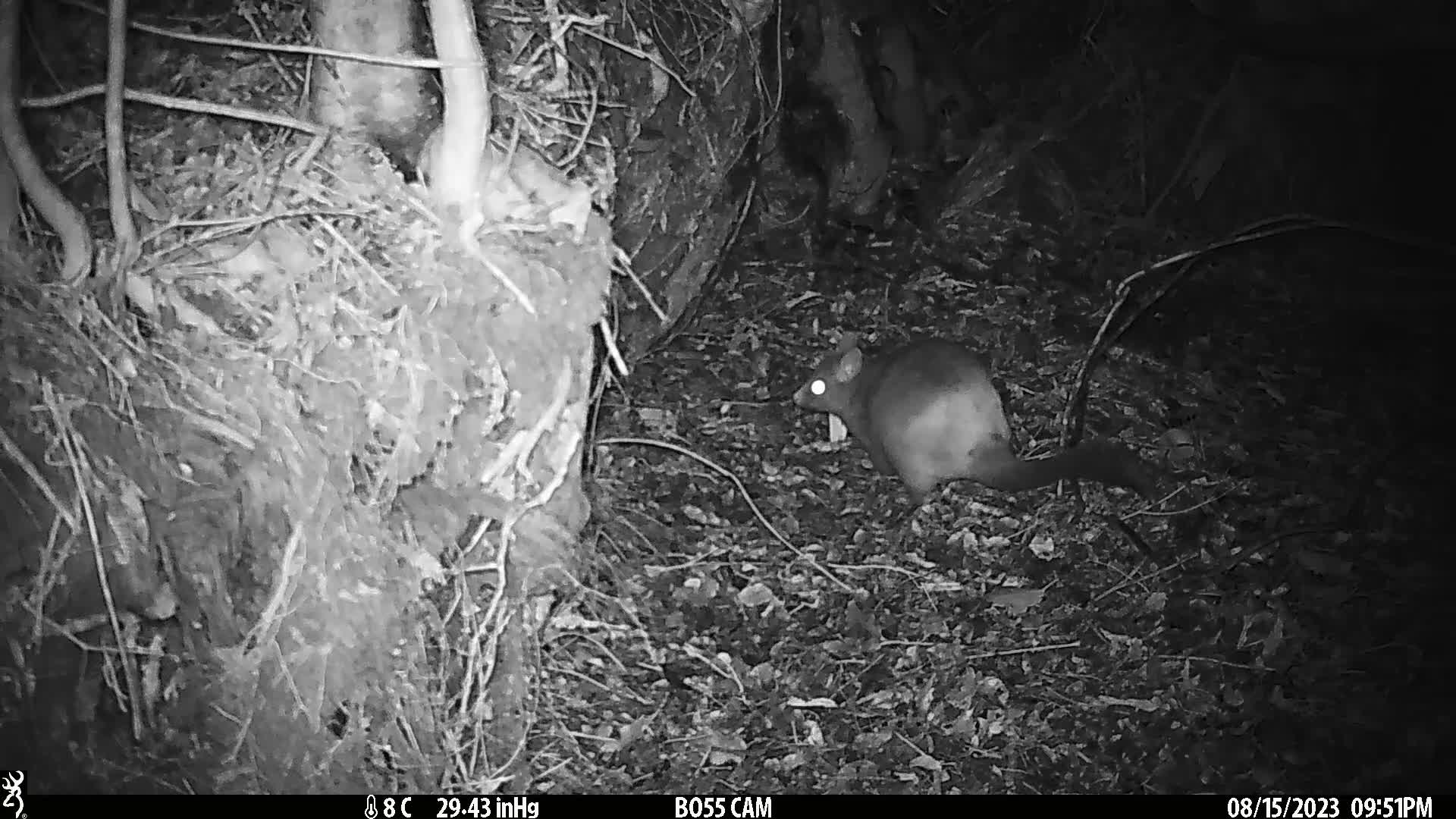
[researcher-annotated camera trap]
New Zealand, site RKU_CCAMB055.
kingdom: Animalia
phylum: Chordata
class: Mammalia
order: Diprotodontia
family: Phalangeridae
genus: Trichosurus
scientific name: Trichosurus vulpecula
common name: common brushtail possum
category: possum